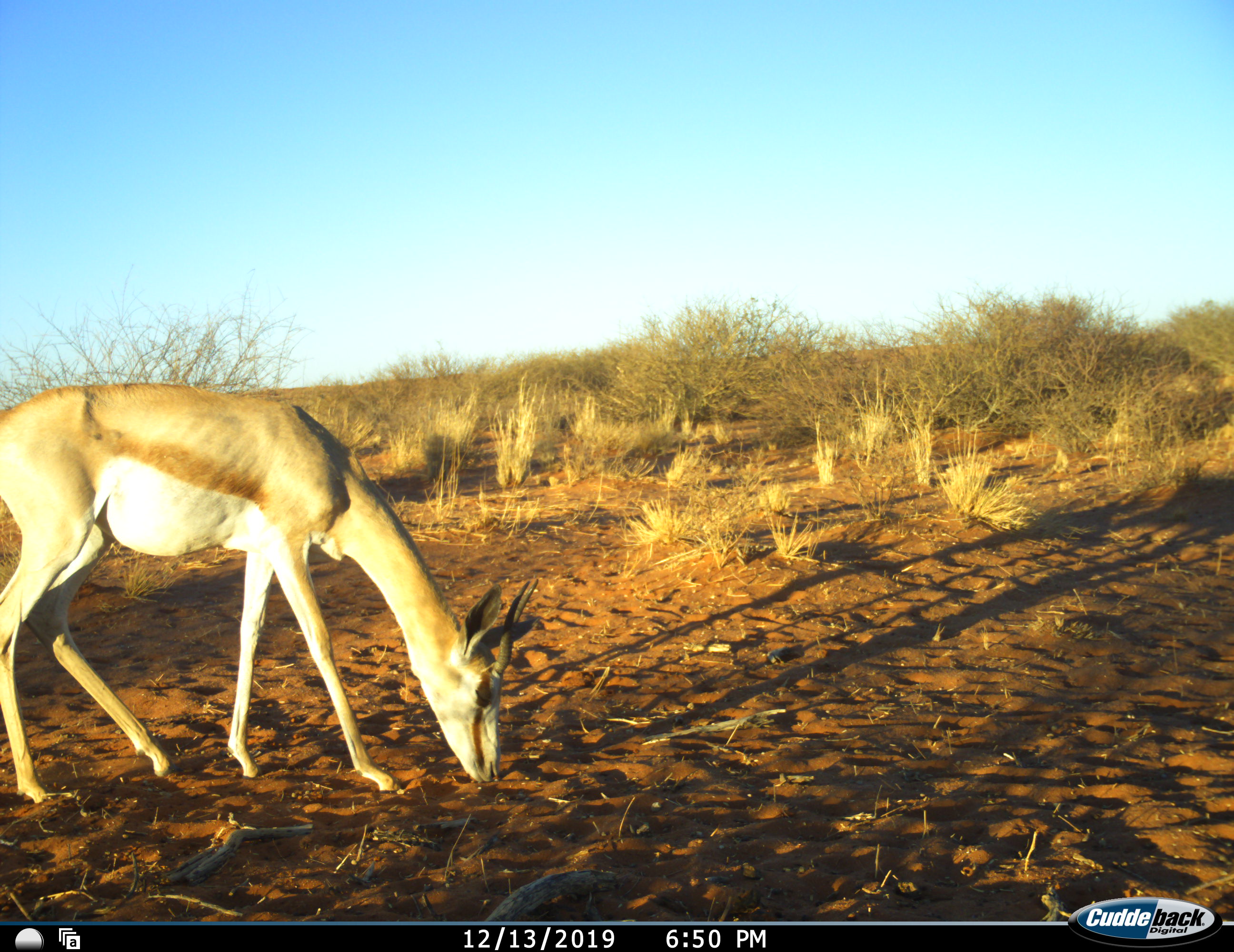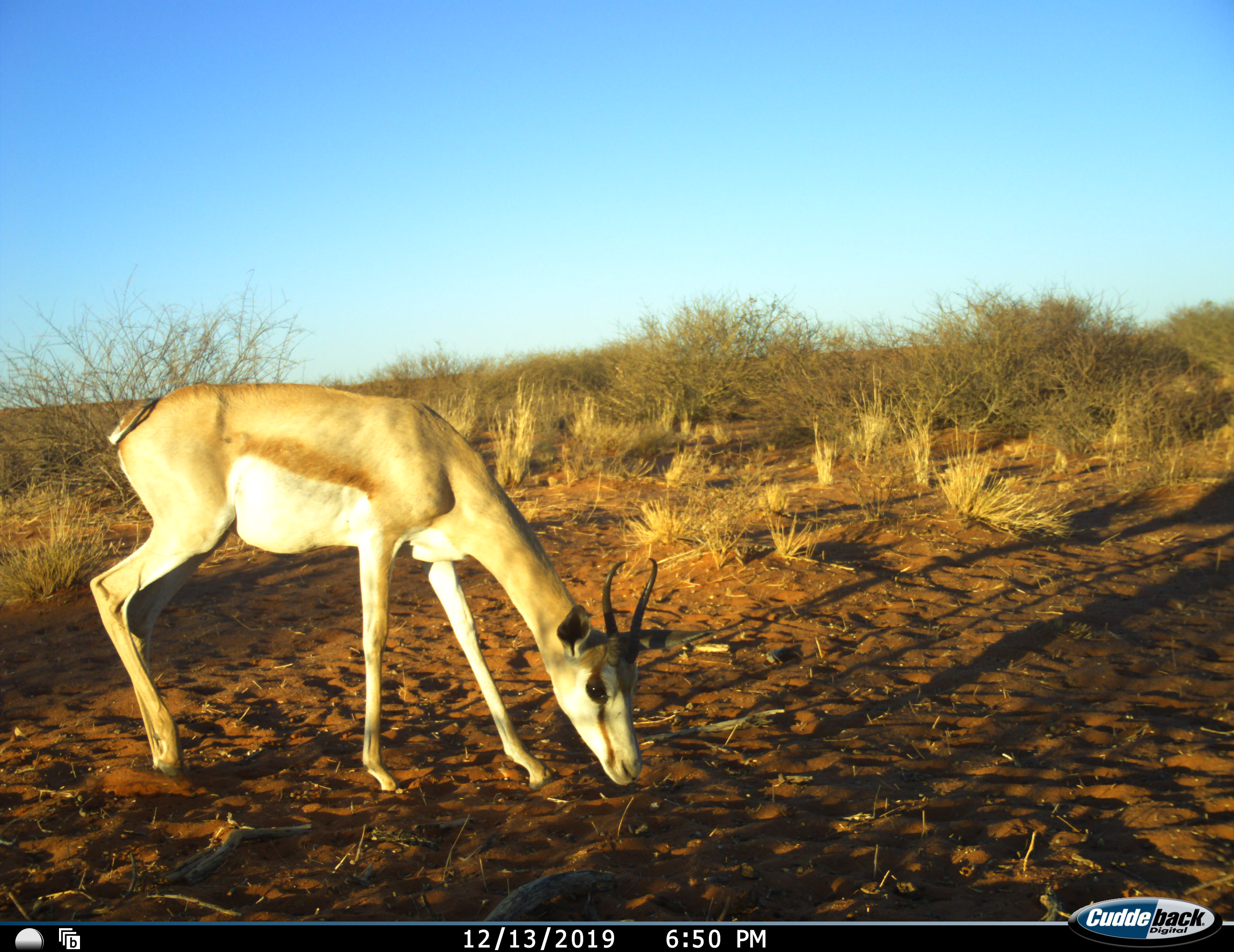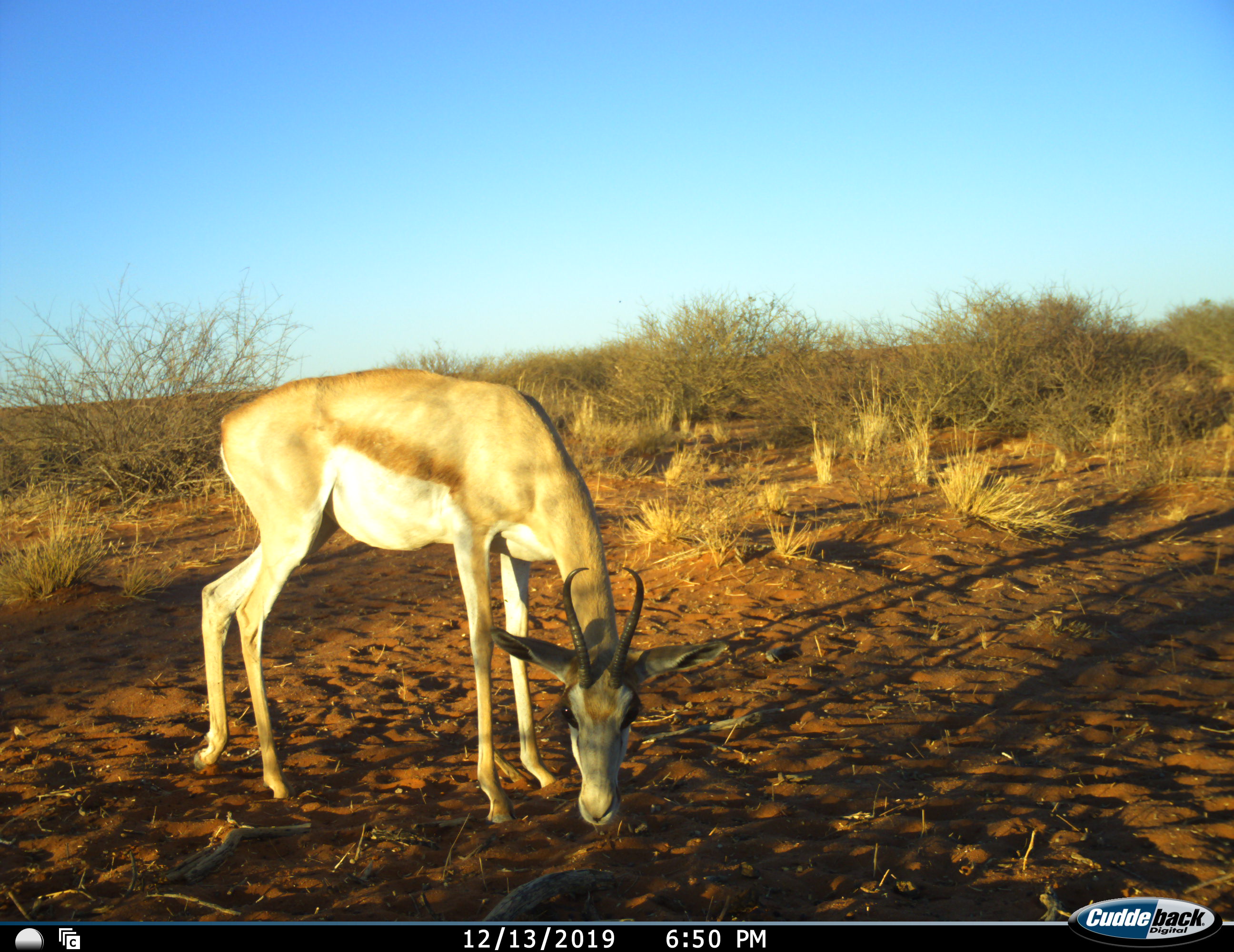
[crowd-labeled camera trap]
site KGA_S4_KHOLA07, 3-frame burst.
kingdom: Animalia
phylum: Chordata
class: Mammalia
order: Artiodactyla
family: Bovidae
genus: Antidorcas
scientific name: Antidorcas marsupialis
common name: springbok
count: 1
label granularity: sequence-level